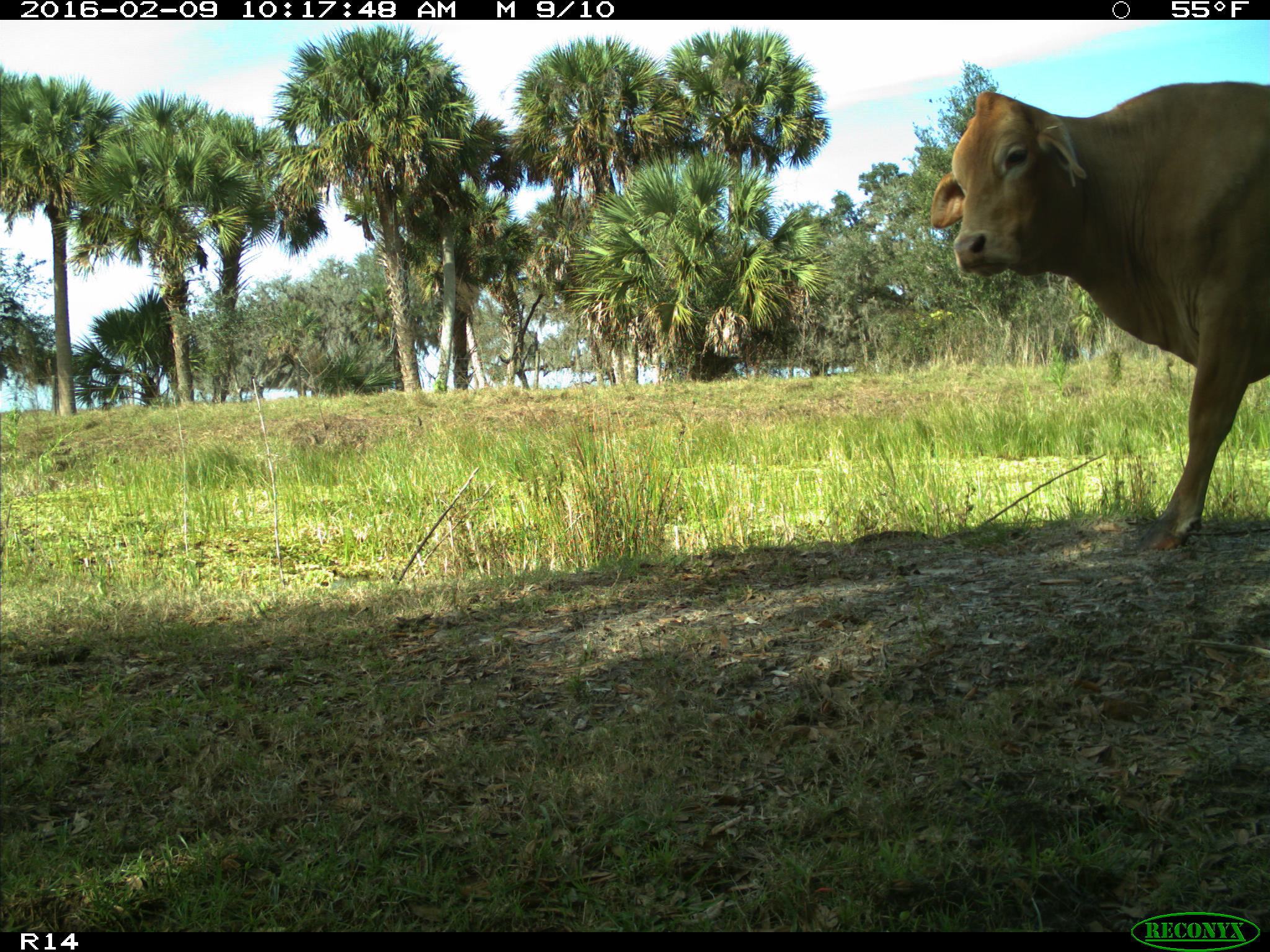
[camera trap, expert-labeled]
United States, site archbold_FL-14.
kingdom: Animalia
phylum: Chordata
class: Mammalia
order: Artiodactyla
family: Bovidae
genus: Bos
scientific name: Bos taurus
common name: domestic cow